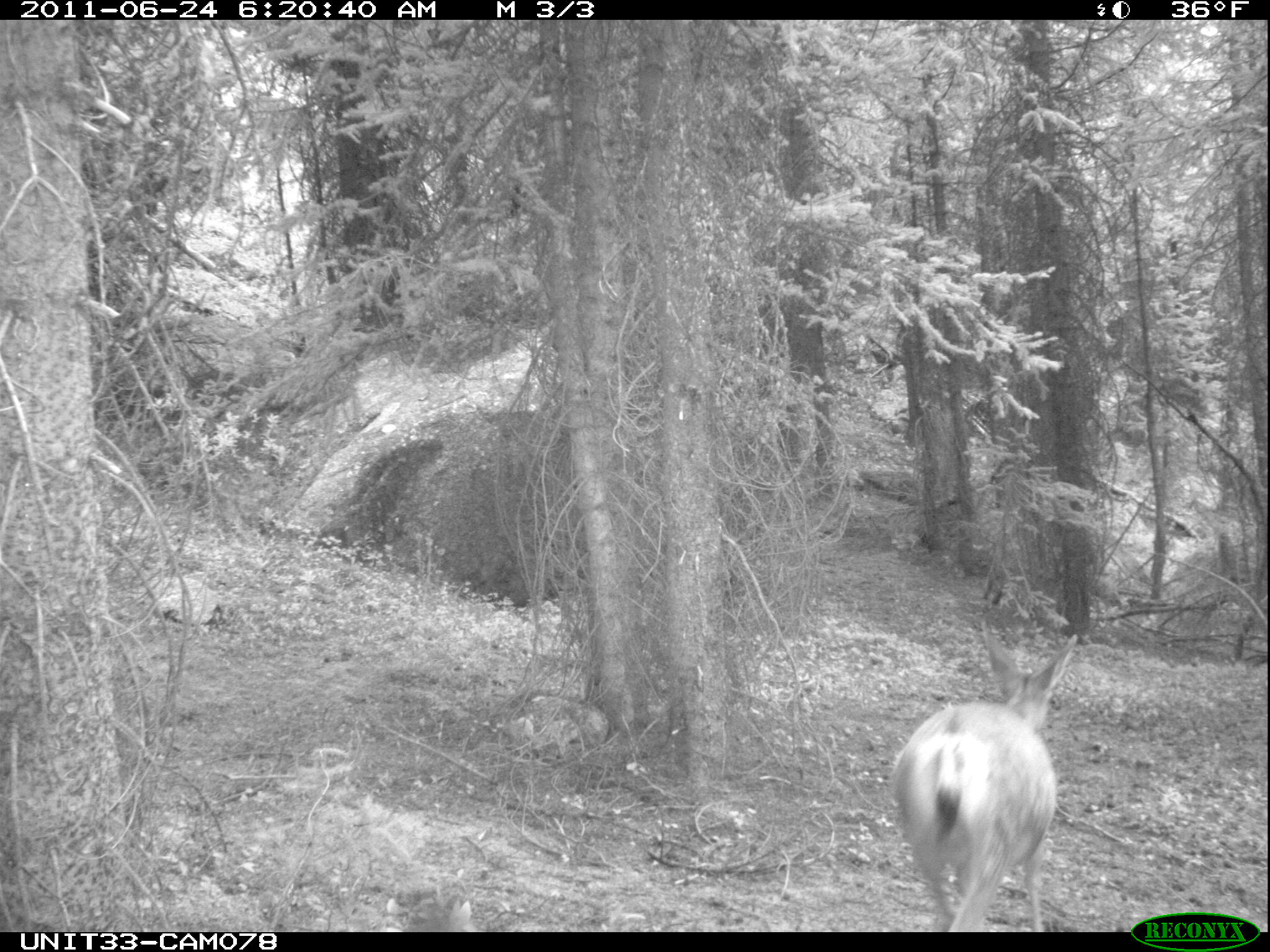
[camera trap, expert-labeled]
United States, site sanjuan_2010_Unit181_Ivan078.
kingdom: Animalia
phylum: Chordata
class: Mammalia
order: Artiodactyla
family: Cervidae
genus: Odocoileus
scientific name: Odocoileus hemionus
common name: mule deer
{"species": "Odocoileus hemionus (mule deer)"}